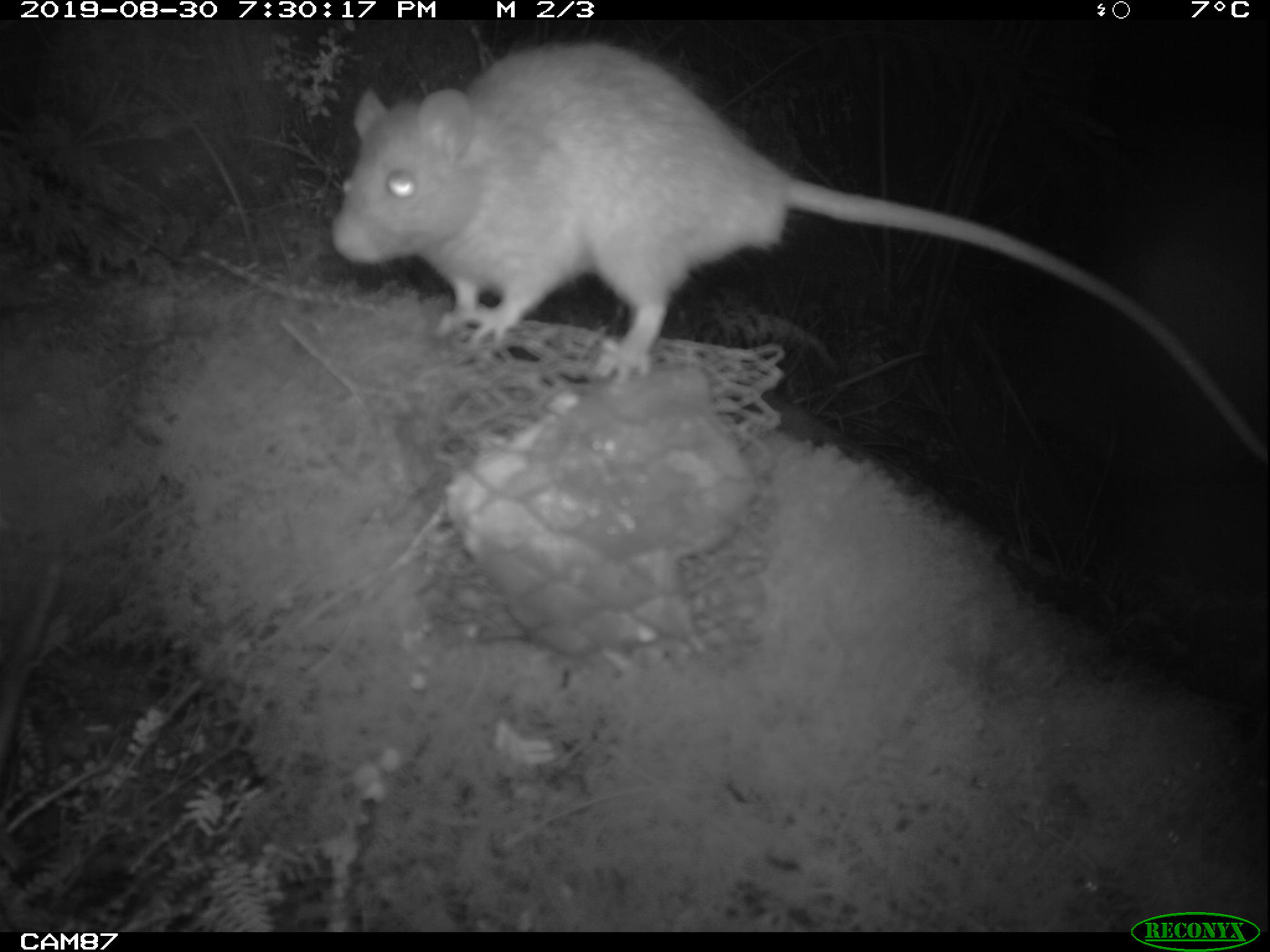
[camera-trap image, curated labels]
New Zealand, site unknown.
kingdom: Animalia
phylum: Chordata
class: Mammalia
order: Rodentia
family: Muridae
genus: Rattus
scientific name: Rattus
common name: rat